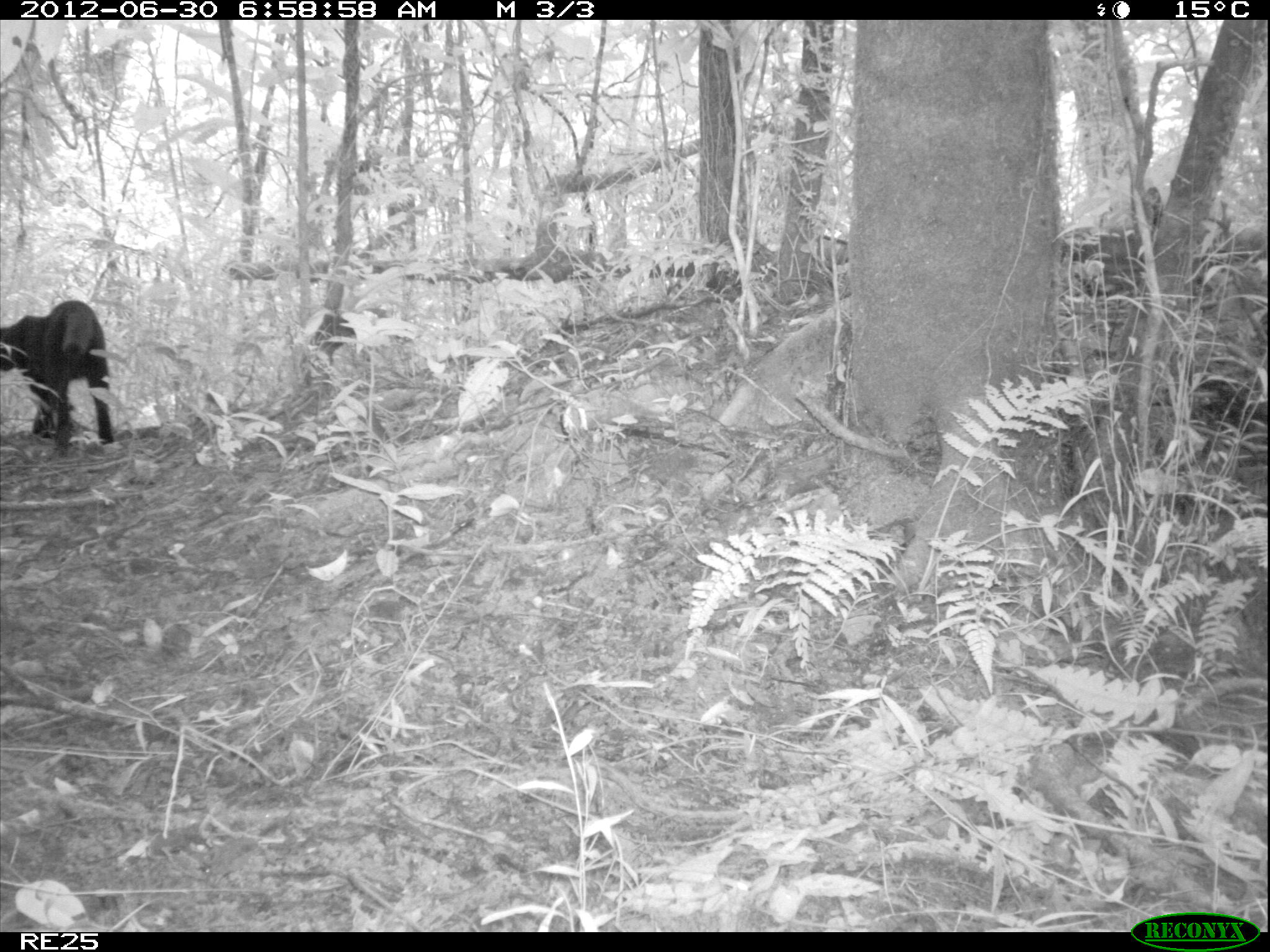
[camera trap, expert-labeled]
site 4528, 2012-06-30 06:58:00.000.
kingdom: Animalia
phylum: Chordata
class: Mammalia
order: Carnivora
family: Felidae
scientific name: Felidae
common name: felids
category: felis sp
Felis sp (felids) (Felidae), count 1.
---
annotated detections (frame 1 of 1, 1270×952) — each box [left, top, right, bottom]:
felis sp: [0, 299, 114, 456]